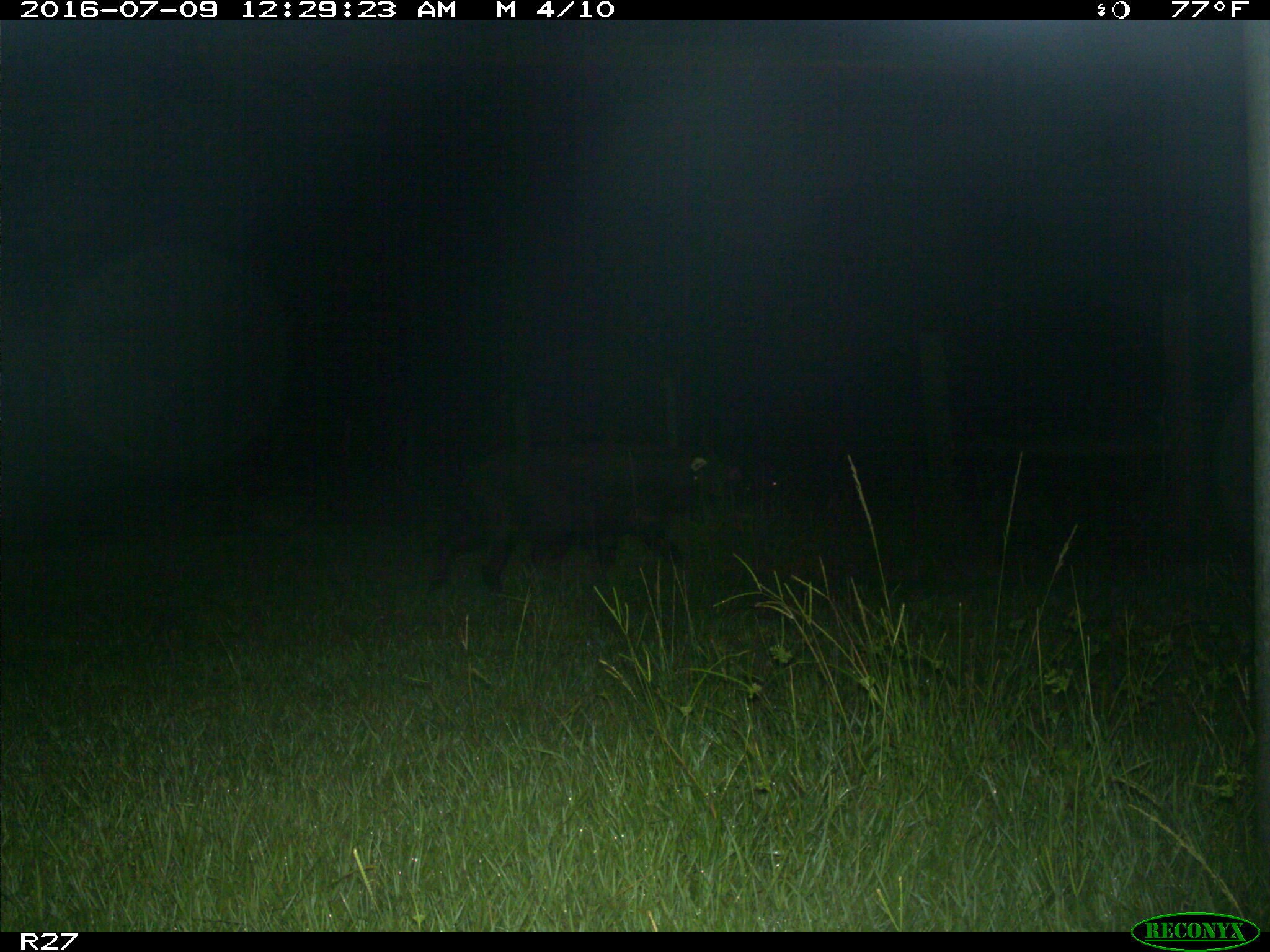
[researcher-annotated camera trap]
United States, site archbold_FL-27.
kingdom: Animalia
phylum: Chordata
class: Mammalia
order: Artiodactyla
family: Suidae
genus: Sus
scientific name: Sus scrofa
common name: wild boar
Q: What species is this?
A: Sus scrofa (wild boar).